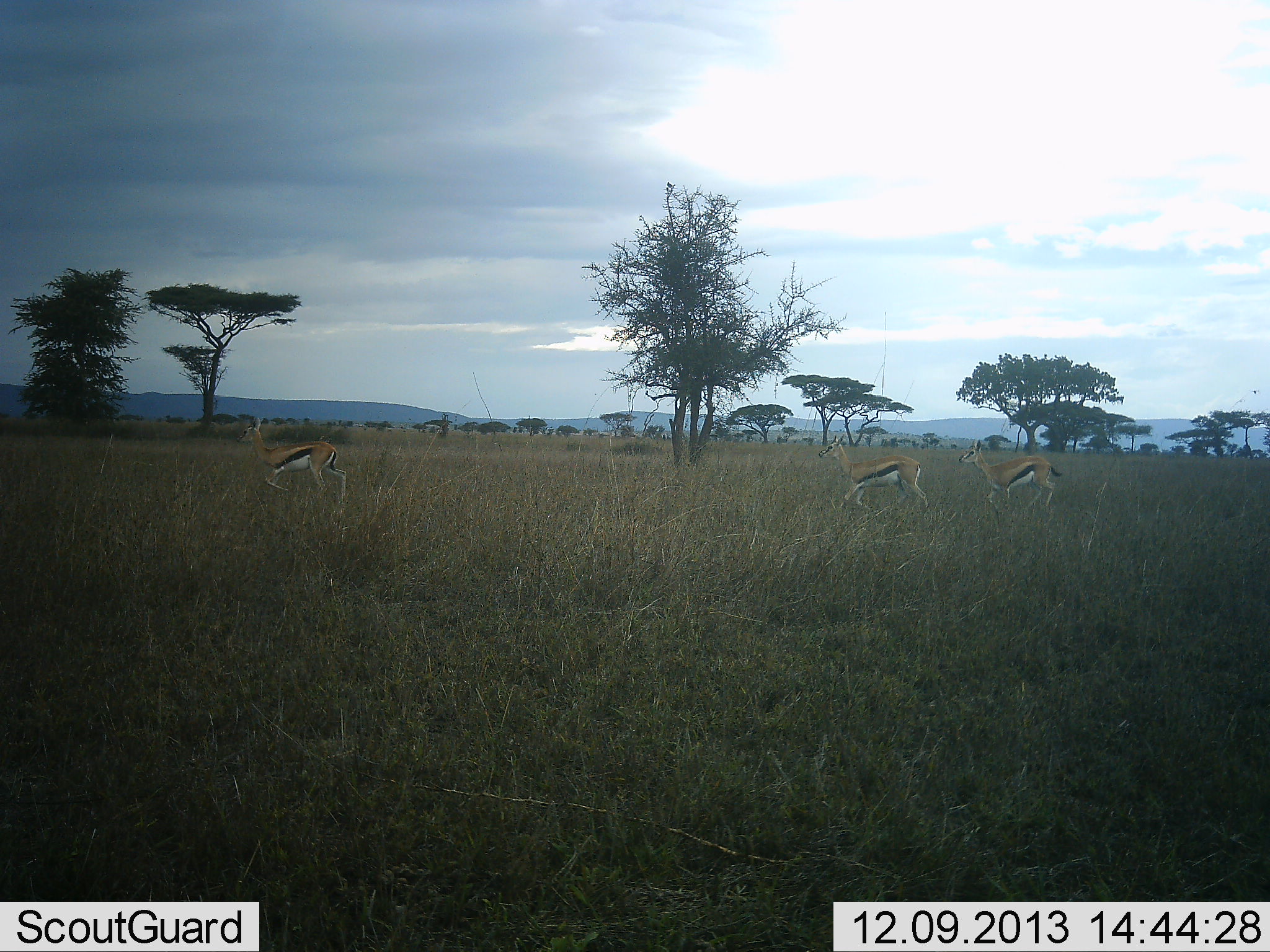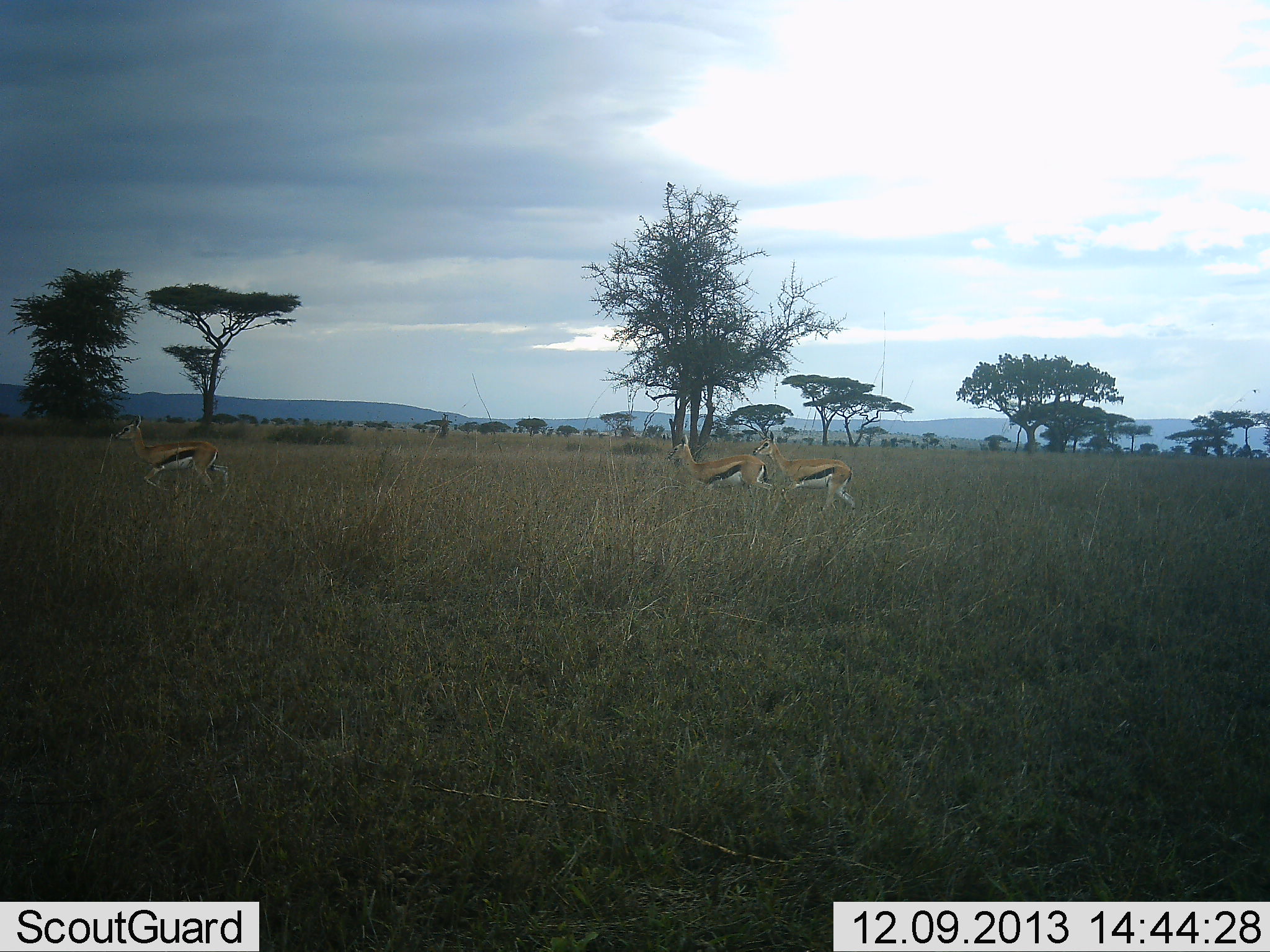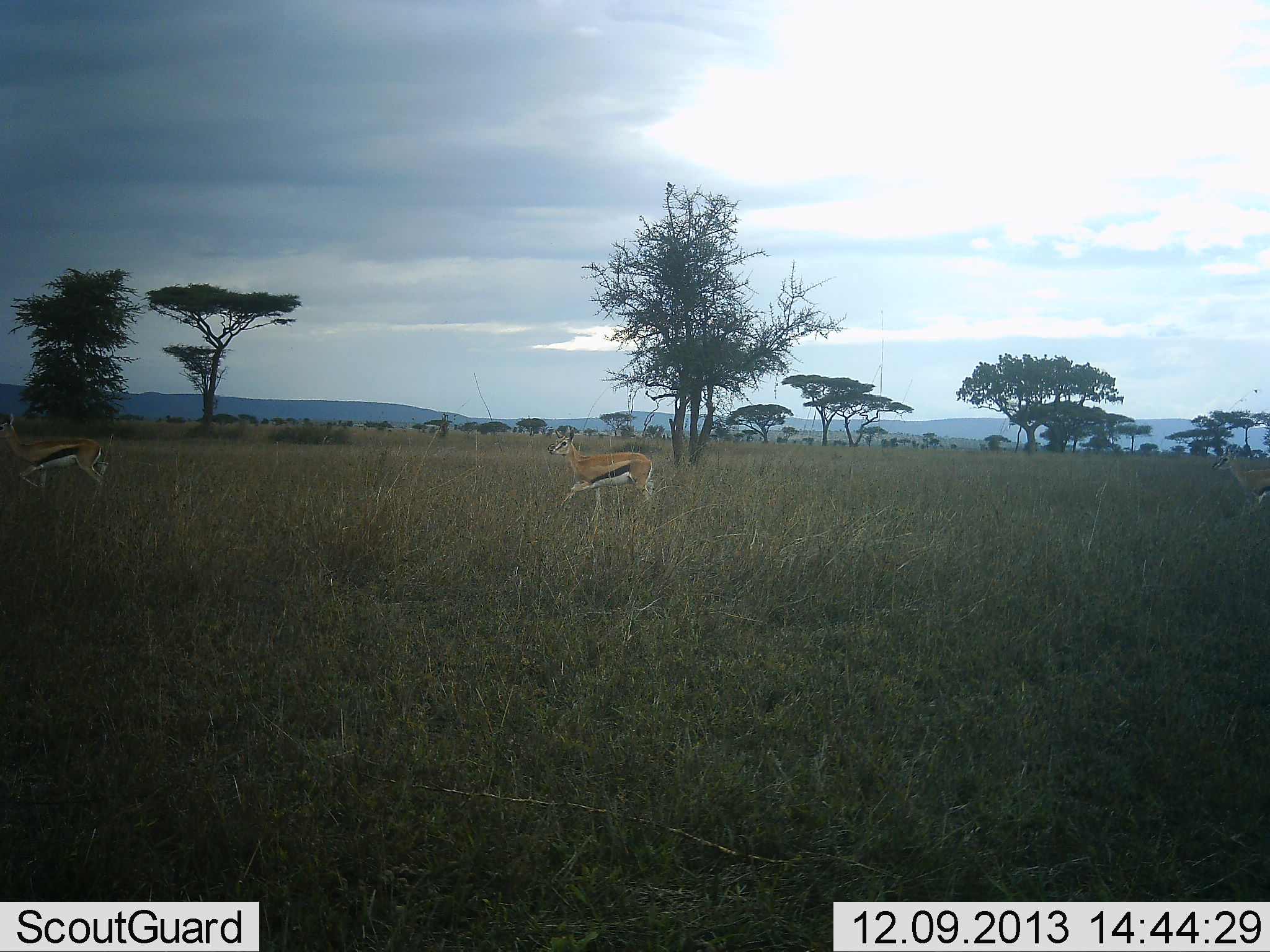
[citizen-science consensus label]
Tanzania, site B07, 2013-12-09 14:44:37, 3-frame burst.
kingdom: Animalia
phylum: Chordata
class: Mammalia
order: Artiodactyla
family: Bovidae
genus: Eudorcas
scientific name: Eudorcas thomsonii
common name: thomson's gazelle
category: gazellethomsons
Gazellethomsons (thomson's gazelle) (Eudorcas thomsonii), count 3. Behavior (volunteer vote fractions): standing 0%, resting 0%, moving 90%, interacting 0%. Young present (vote fraction): 0%. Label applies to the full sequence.